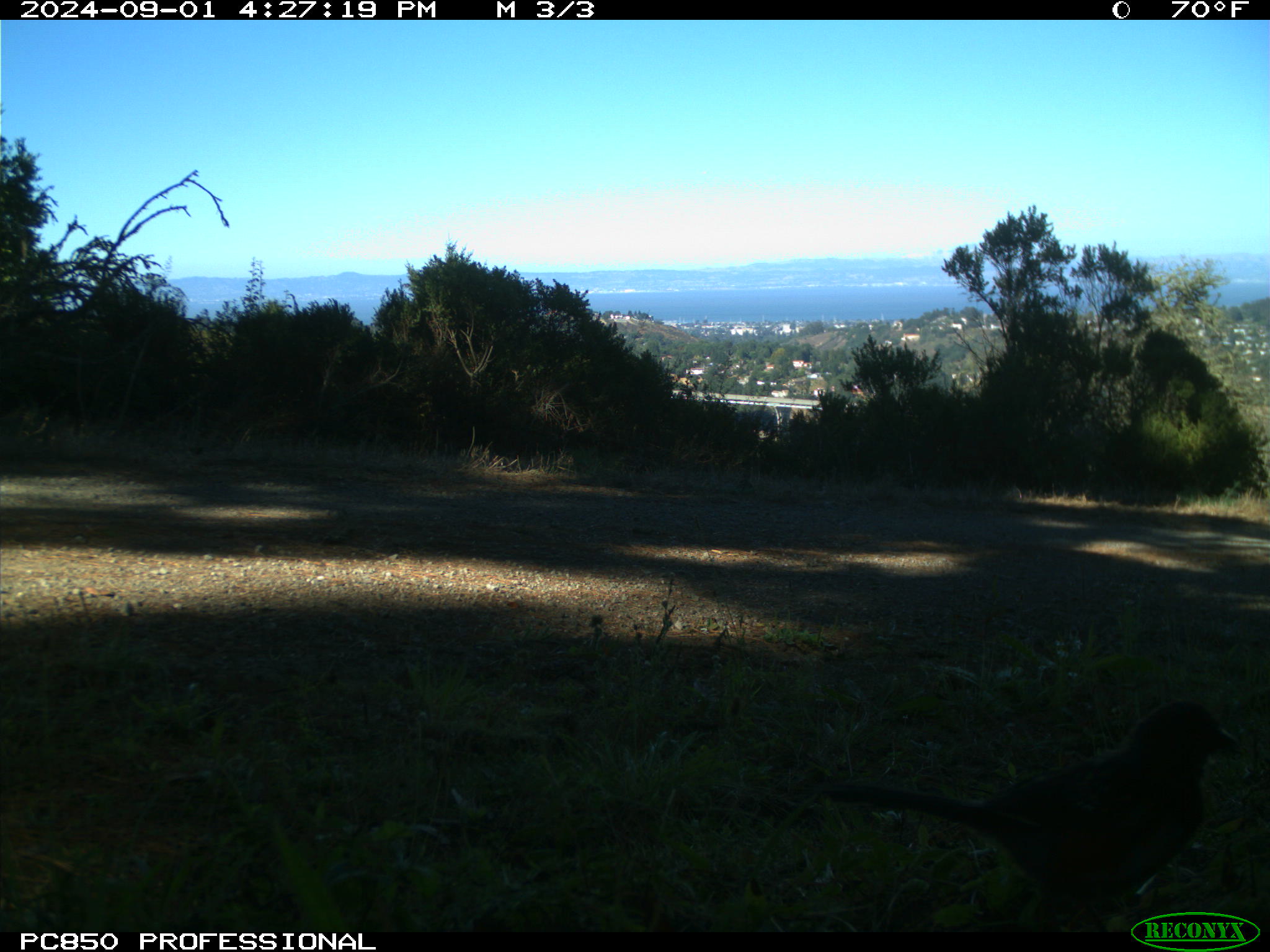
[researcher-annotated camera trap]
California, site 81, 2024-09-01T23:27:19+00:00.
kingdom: Animalia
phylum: Chordata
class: Aves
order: Passeriformes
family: Passerellidae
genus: Pipilo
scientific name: Pipilo maculatus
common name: spotted towhee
Spotted towhee (Pipilo maculatus).